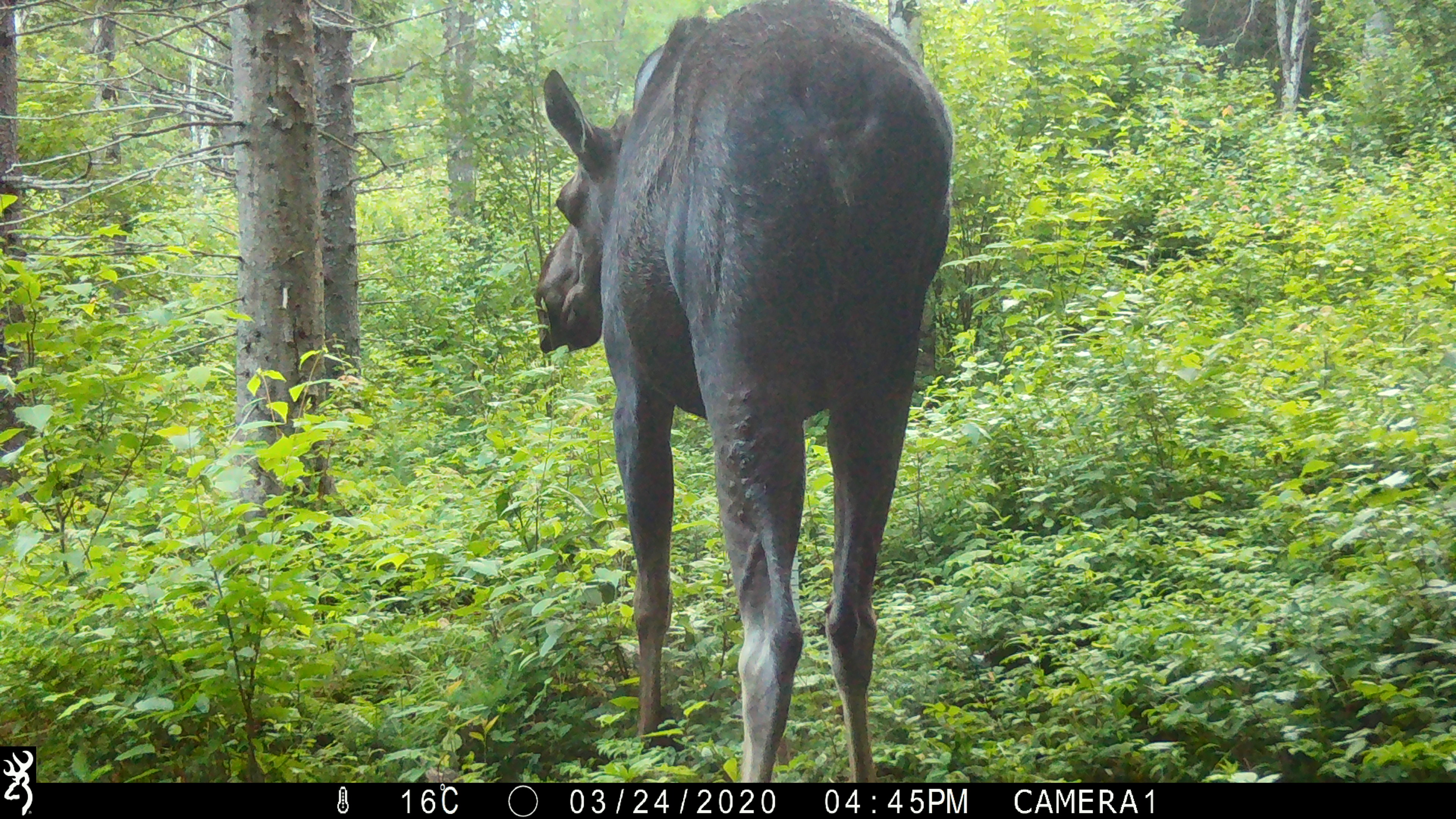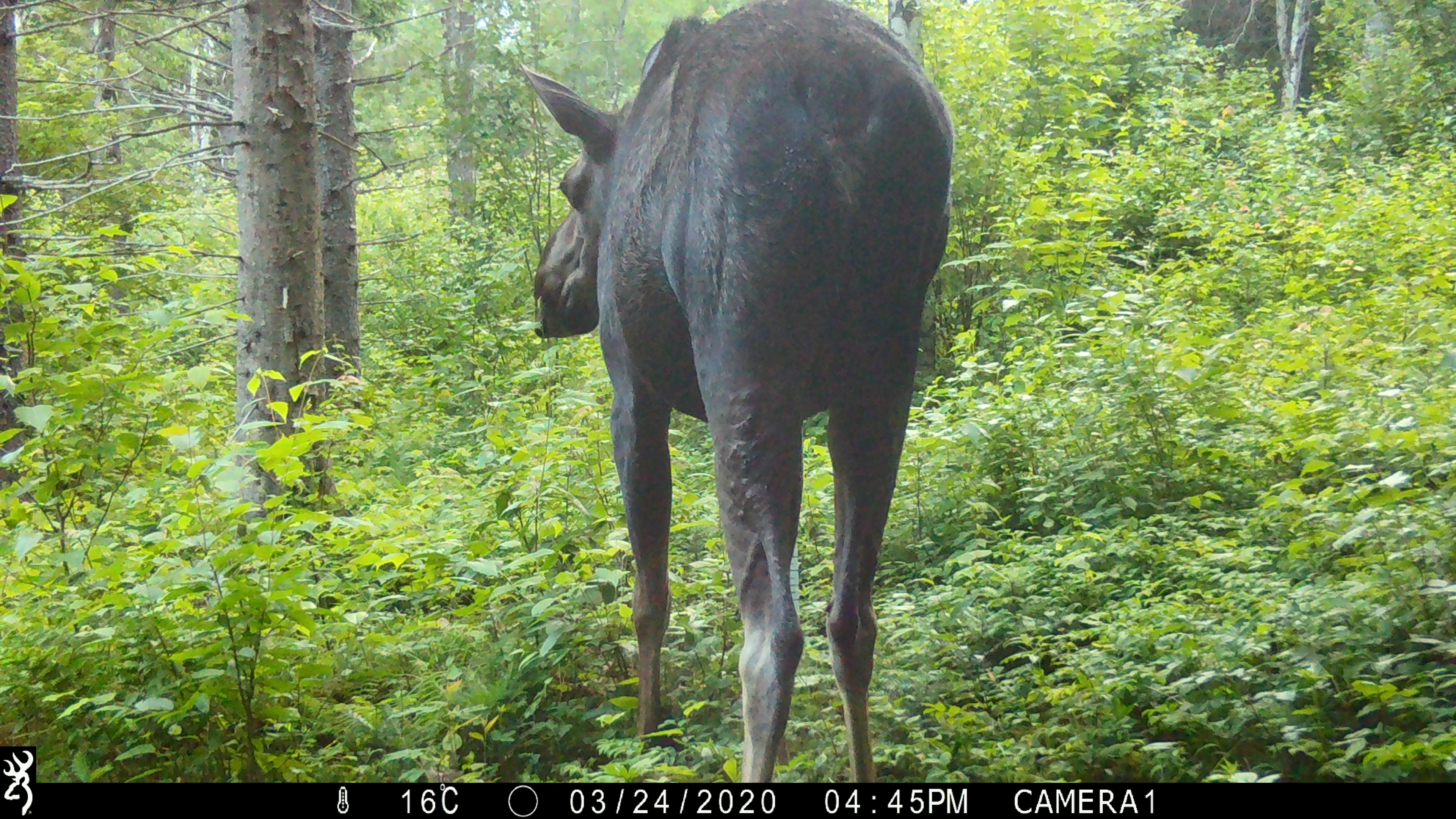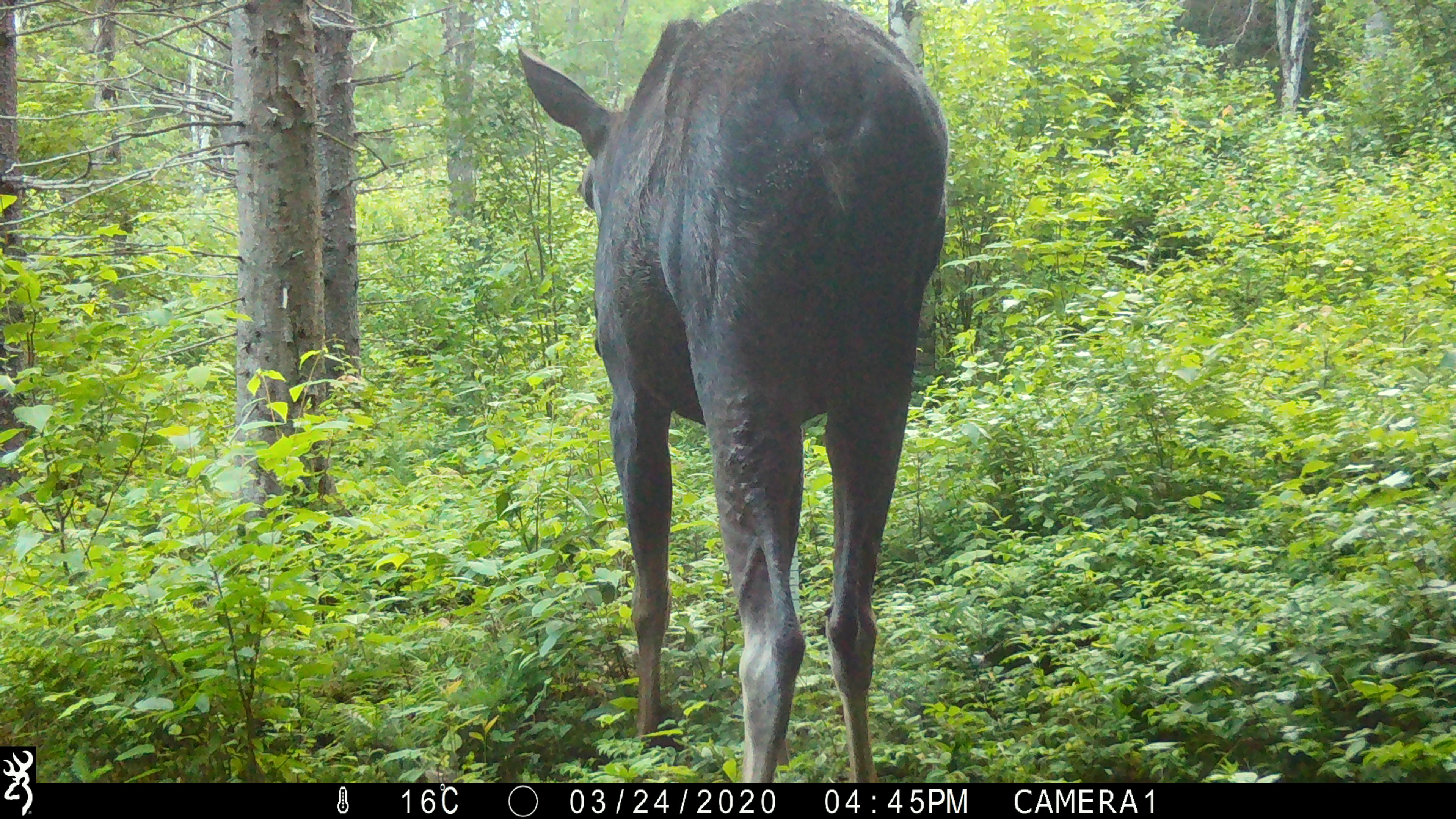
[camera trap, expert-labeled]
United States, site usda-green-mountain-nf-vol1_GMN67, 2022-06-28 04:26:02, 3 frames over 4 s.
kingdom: Animalia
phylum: Chordata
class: Mammalia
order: Artiodactyla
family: Cervidae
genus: Alces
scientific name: Alces alces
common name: moose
Moose (Alces alces).